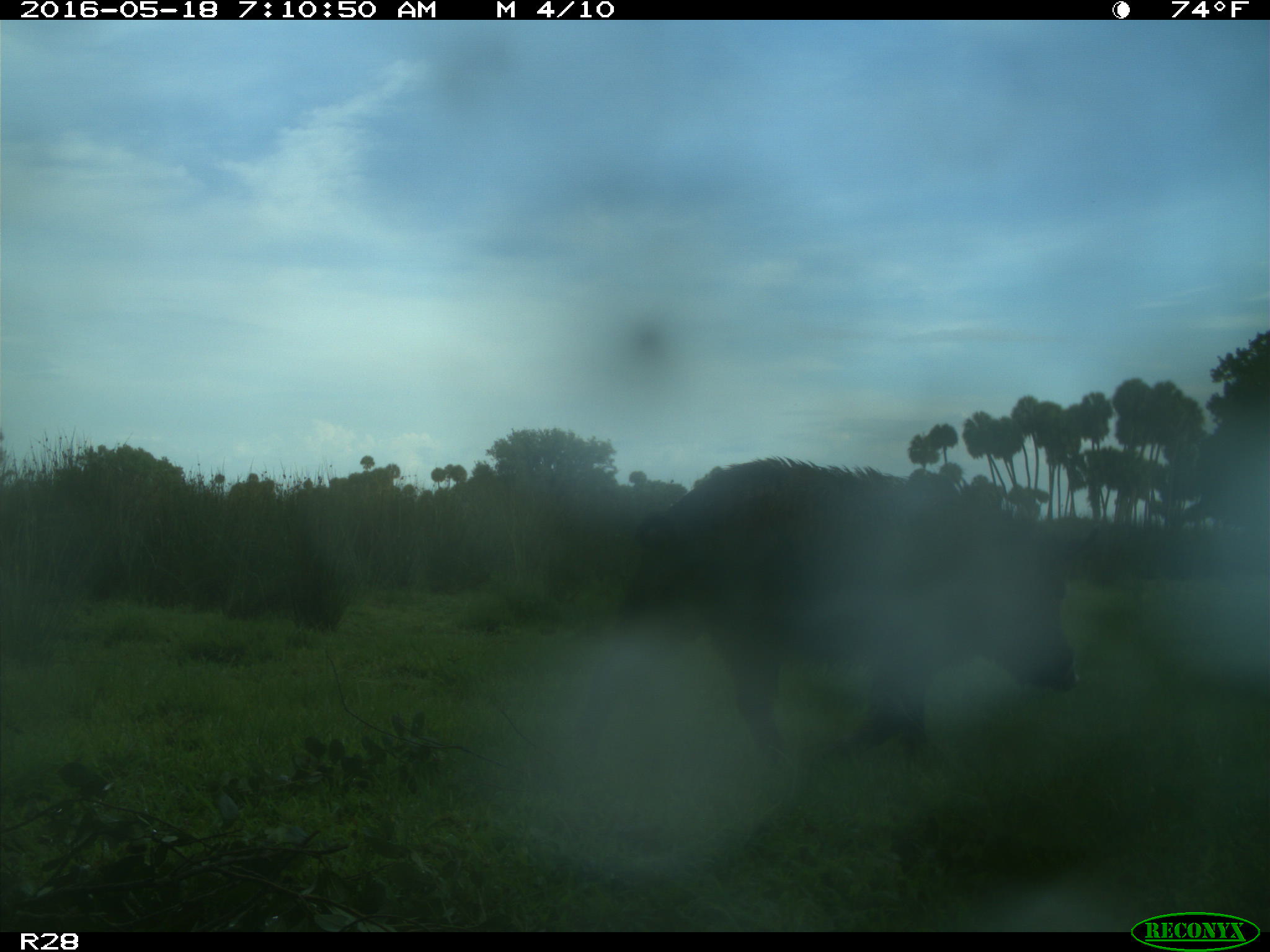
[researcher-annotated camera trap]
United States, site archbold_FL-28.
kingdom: Animalia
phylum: Chordata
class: Mammalia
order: Artiodactyla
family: Suidae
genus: Sus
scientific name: Sus scrofa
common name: wild boar